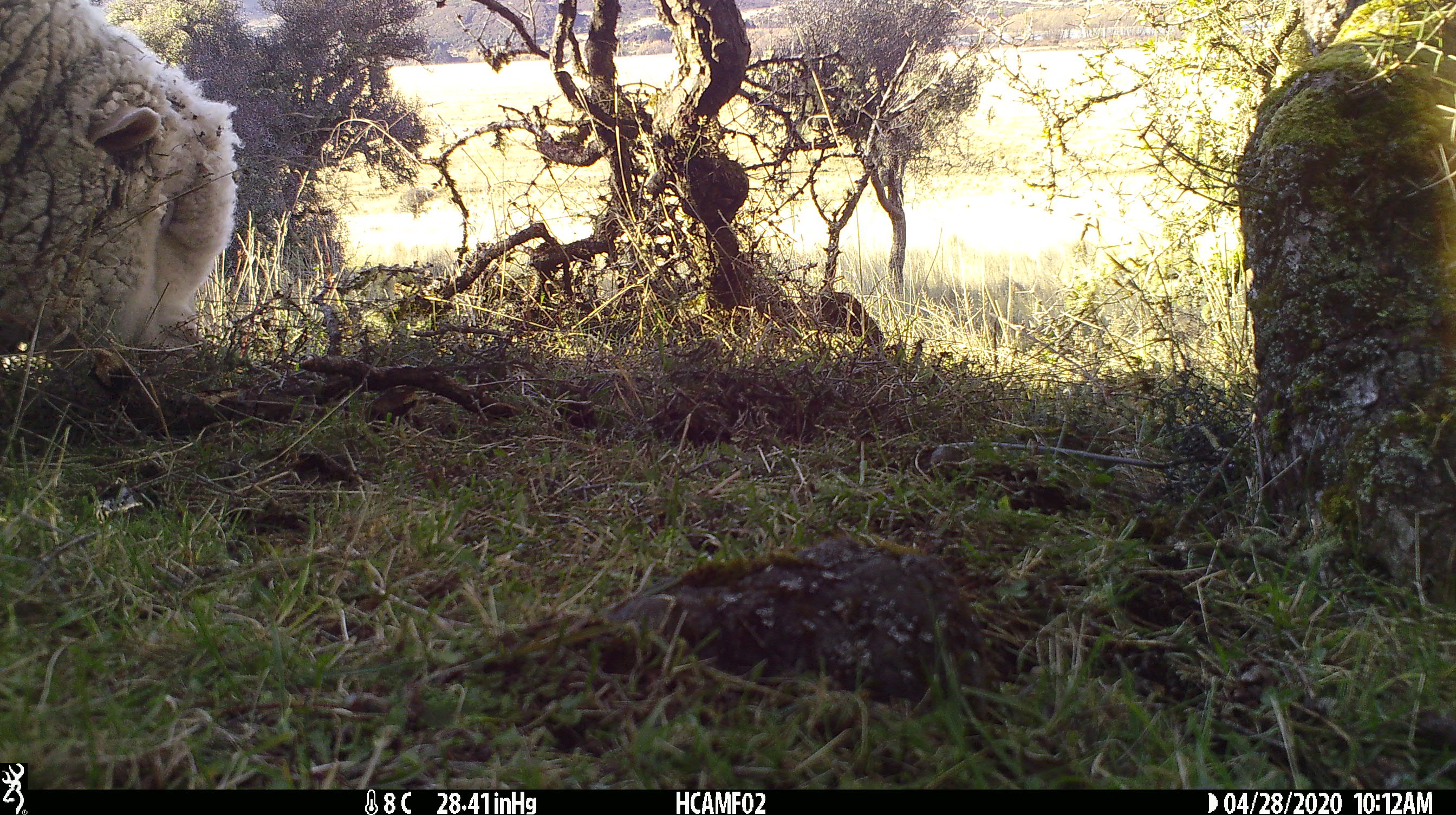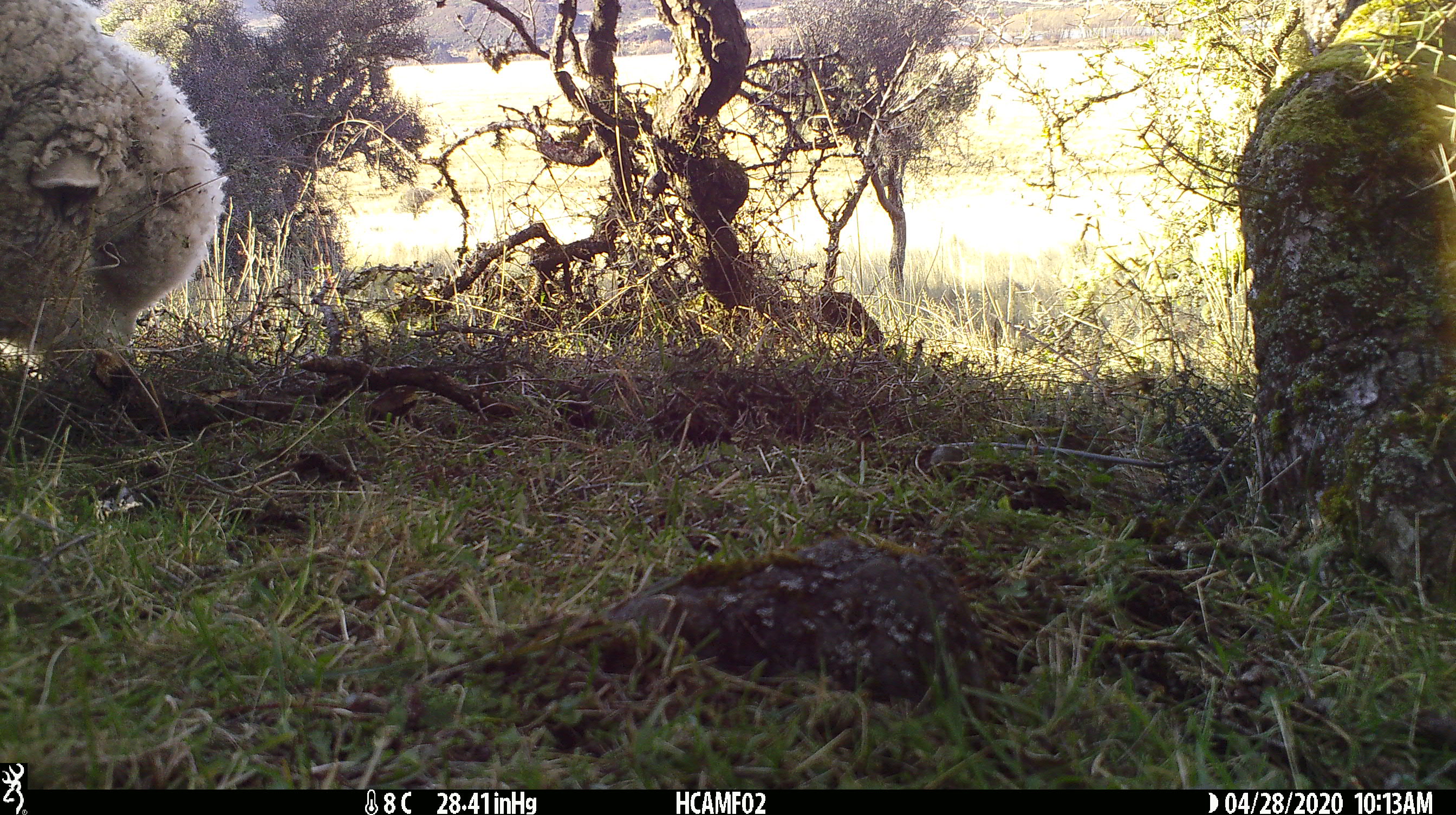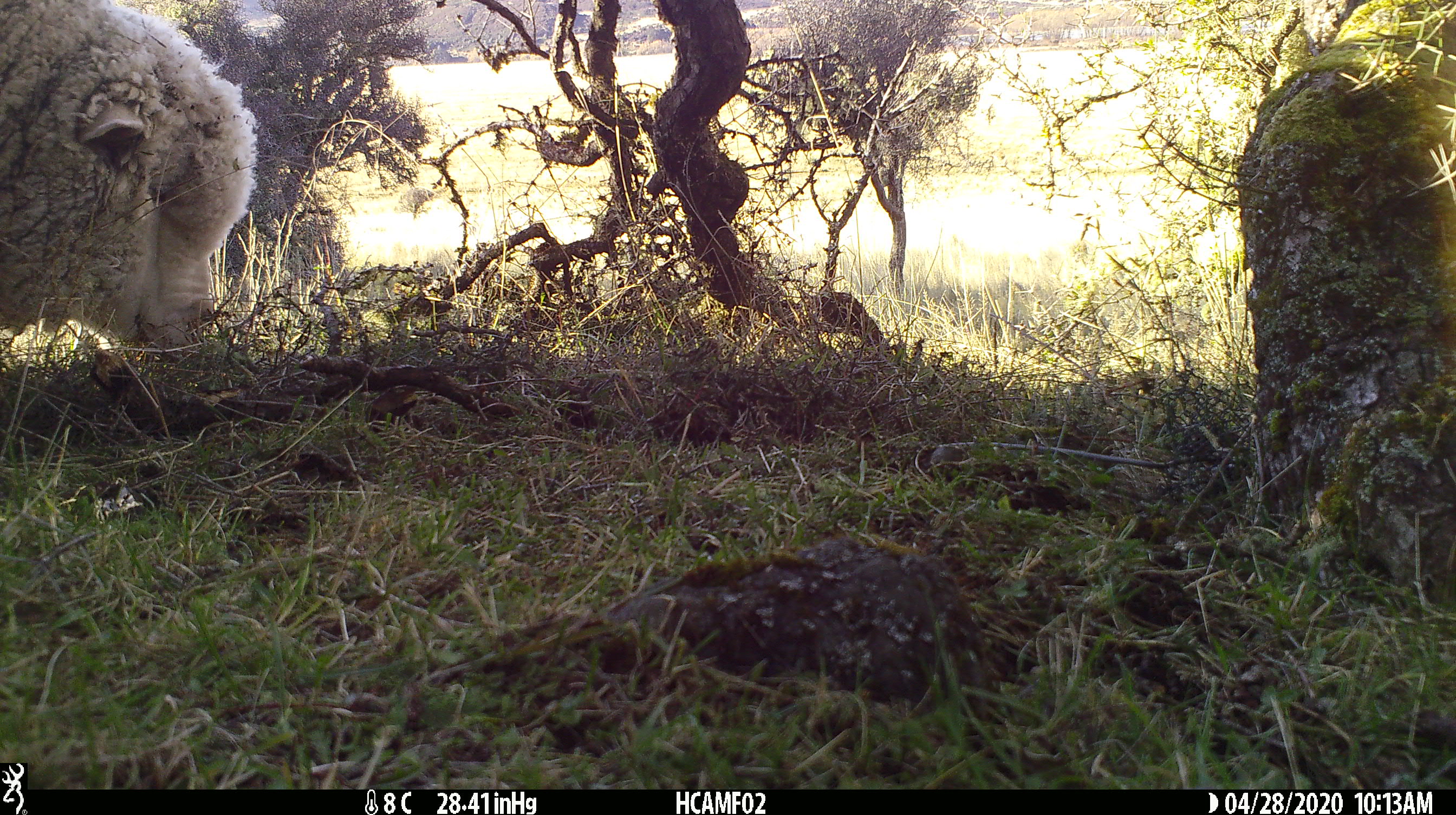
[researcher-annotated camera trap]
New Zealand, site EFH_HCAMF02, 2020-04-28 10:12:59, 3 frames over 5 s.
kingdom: Animalia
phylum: Chordata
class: Mammalia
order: Artiodactyla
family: Bovidae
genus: Ovis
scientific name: Ovis aries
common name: domestic sheep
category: sheep